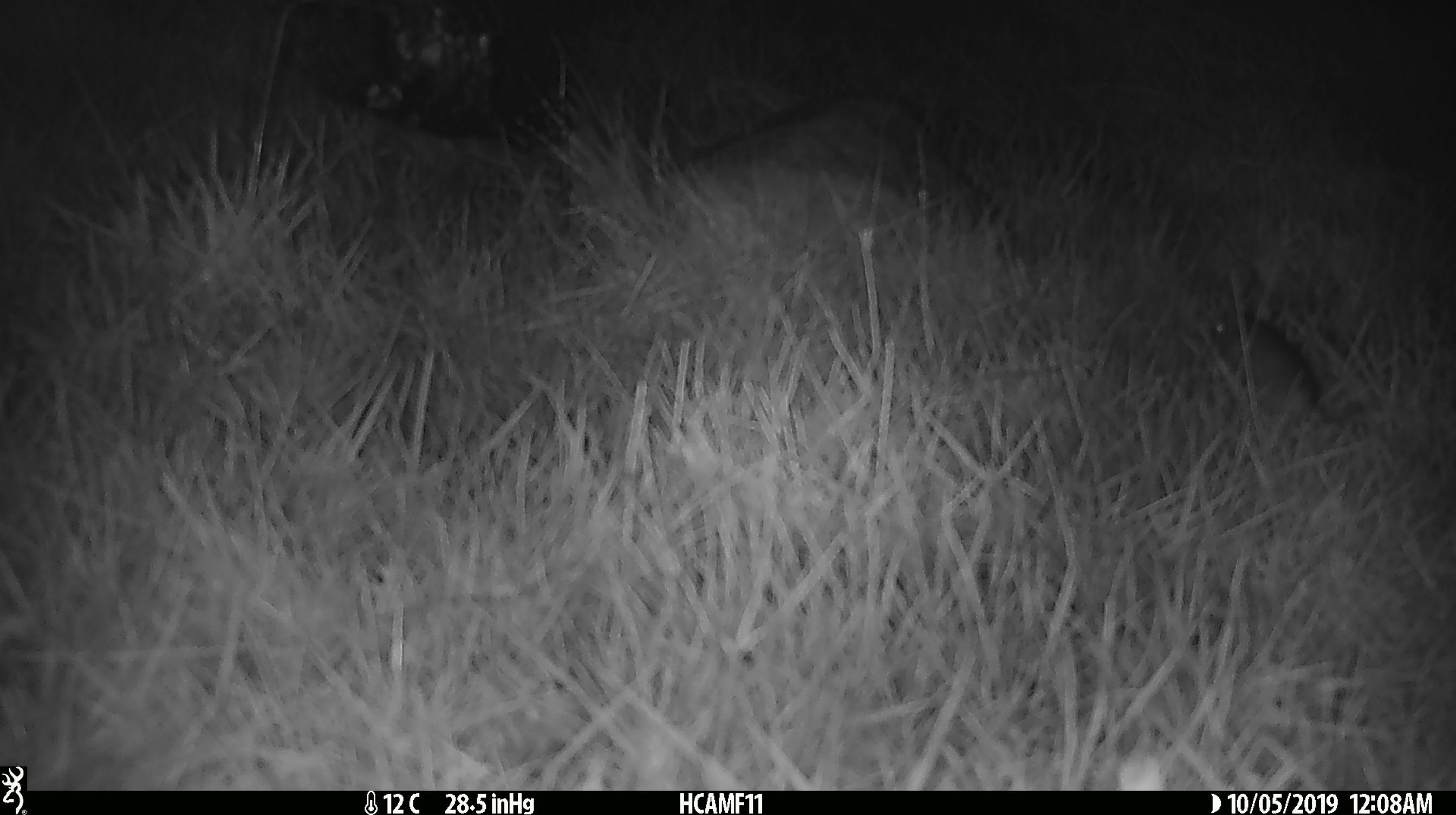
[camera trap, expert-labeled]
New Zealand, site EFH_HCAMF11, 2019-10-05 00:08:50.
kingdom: Animalia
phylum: Chordata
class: Mammalia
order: Rodentia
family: Muridae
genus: Mus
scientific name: Mus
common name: mouse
Mouse (Mus).